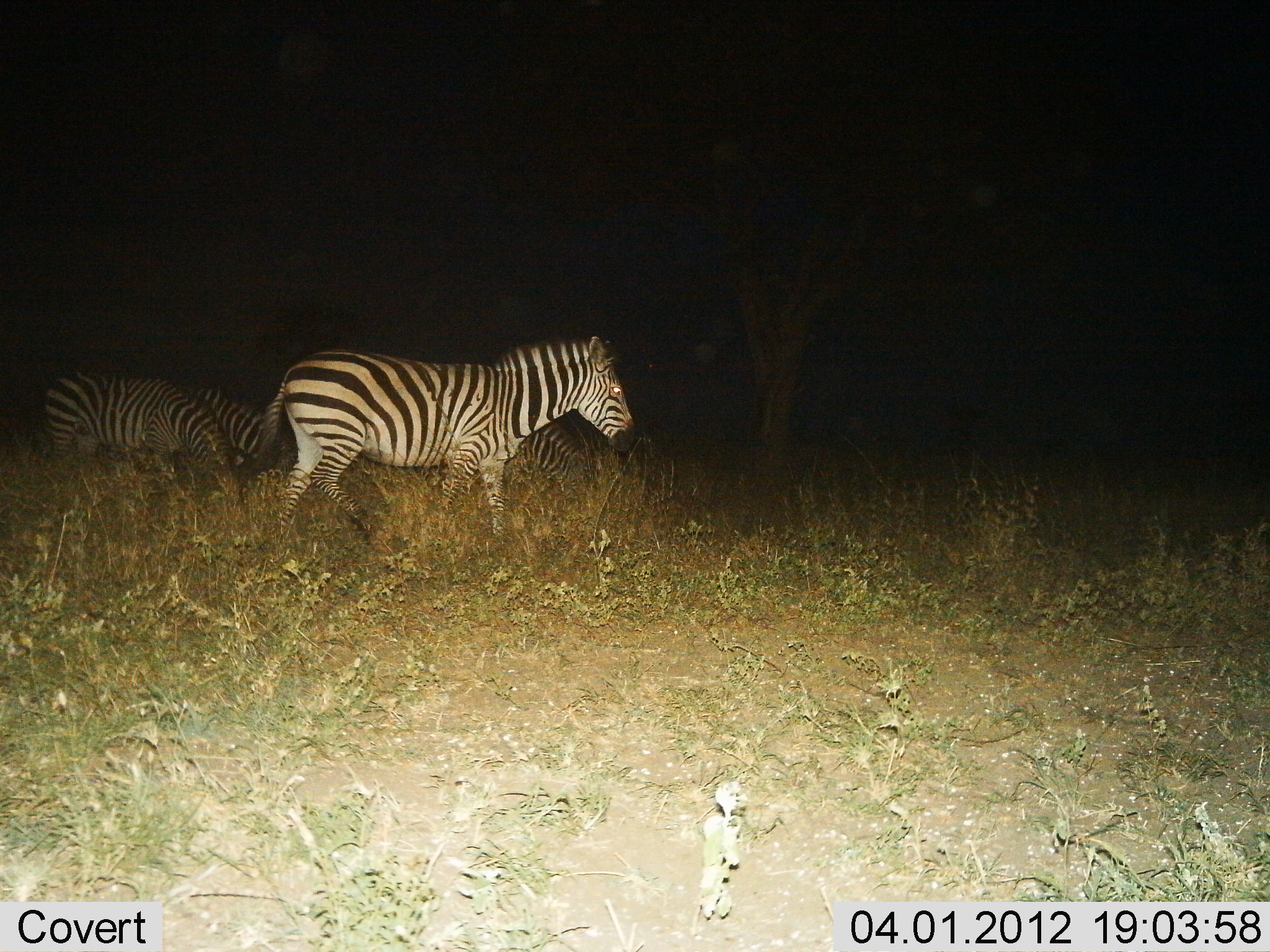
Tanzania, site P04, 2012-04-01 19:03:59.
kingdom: Animalia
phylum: Chordata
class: Mammalia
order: Perissodactyla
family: Equidae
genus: Equus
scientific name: Equus quagga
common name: plains zebra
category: zebra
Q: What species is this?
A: Zebra (plains zebra) (Equus quagga).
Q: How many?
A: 3.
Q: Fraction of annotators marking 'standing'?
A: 67%.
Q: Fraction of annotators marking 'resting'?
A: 0%.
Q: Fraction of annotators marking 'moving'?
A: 42%.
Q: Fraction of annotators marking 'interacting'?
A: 0%.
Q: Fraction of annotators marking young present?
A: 0%.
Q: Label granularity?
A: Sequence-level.